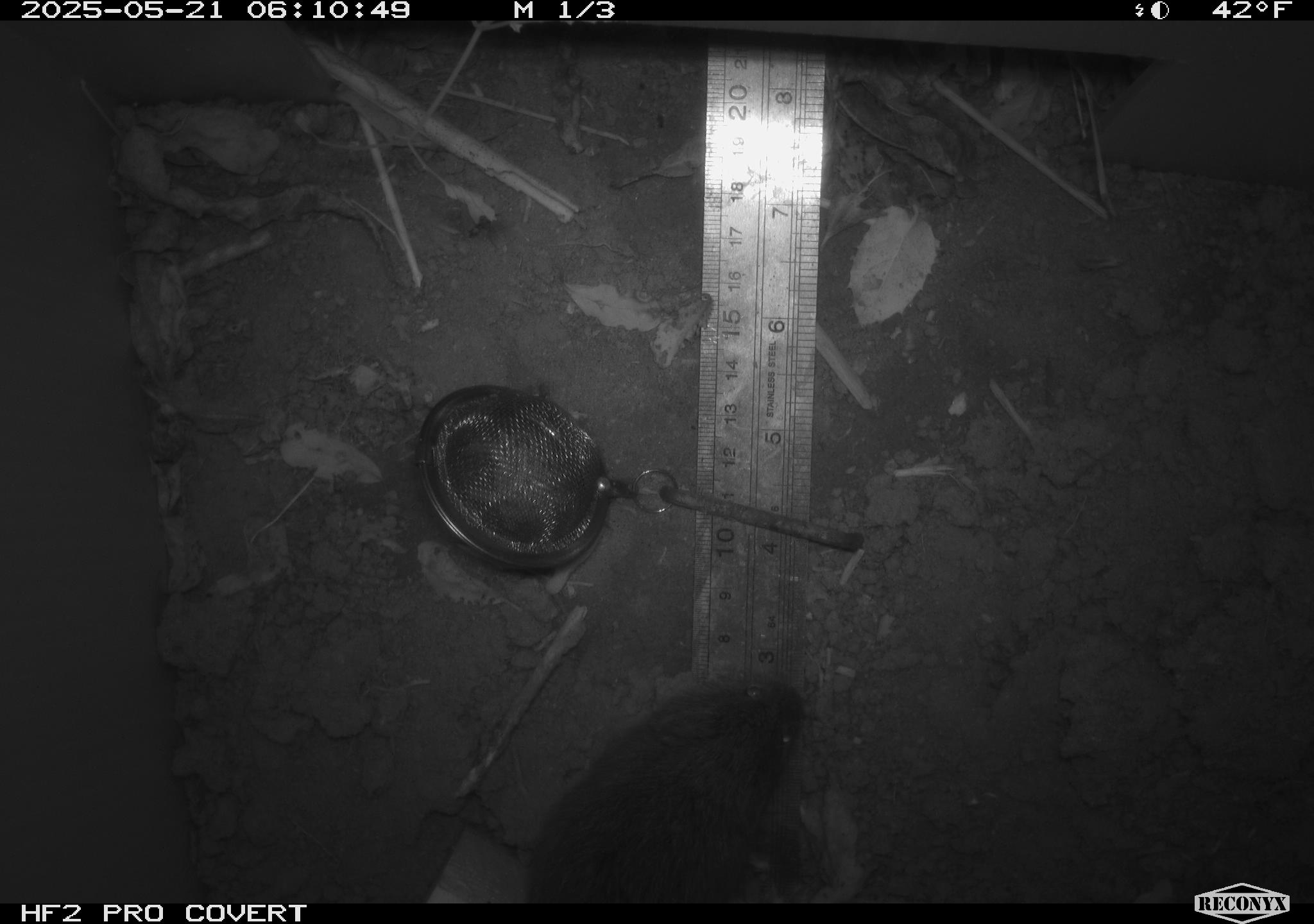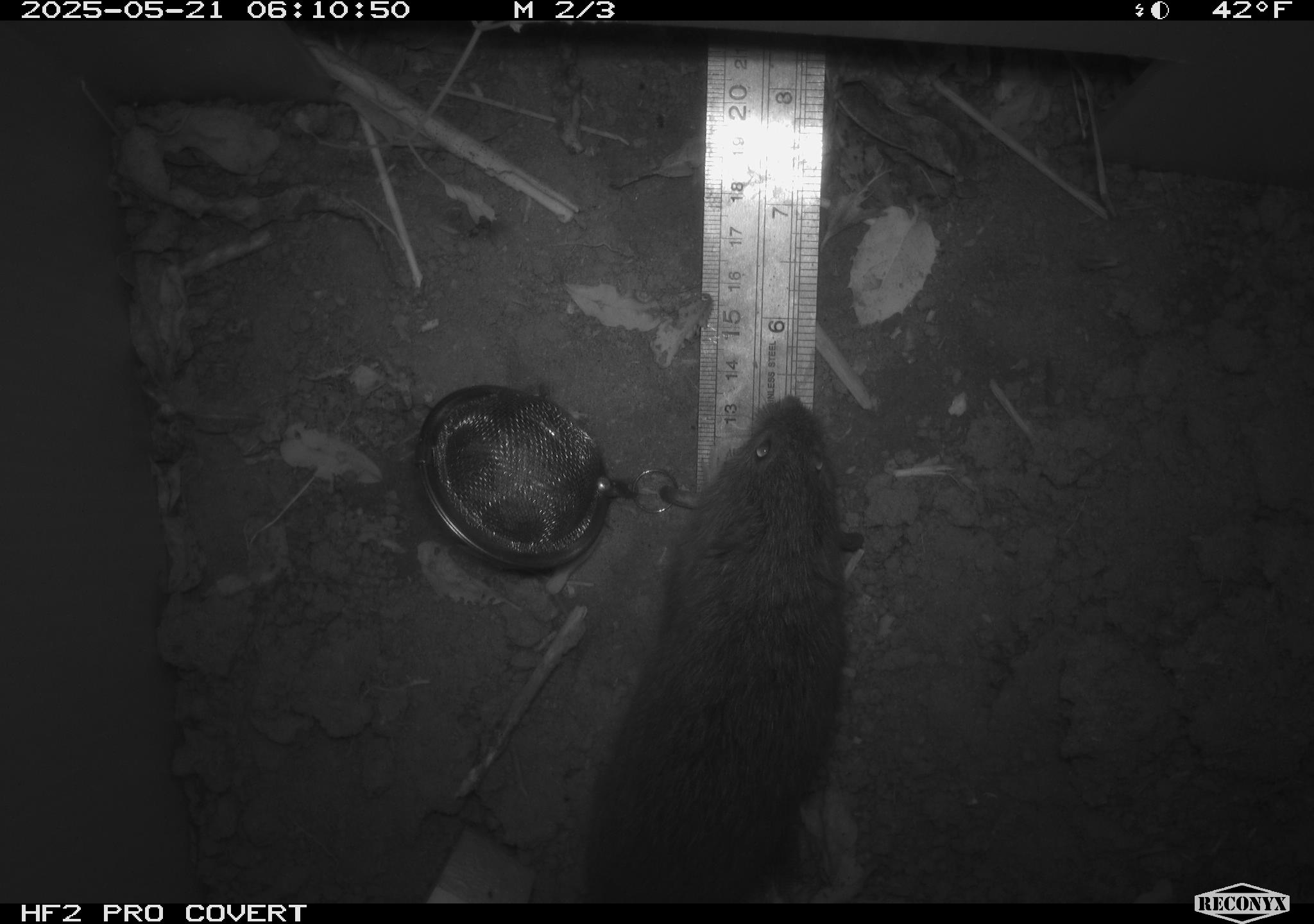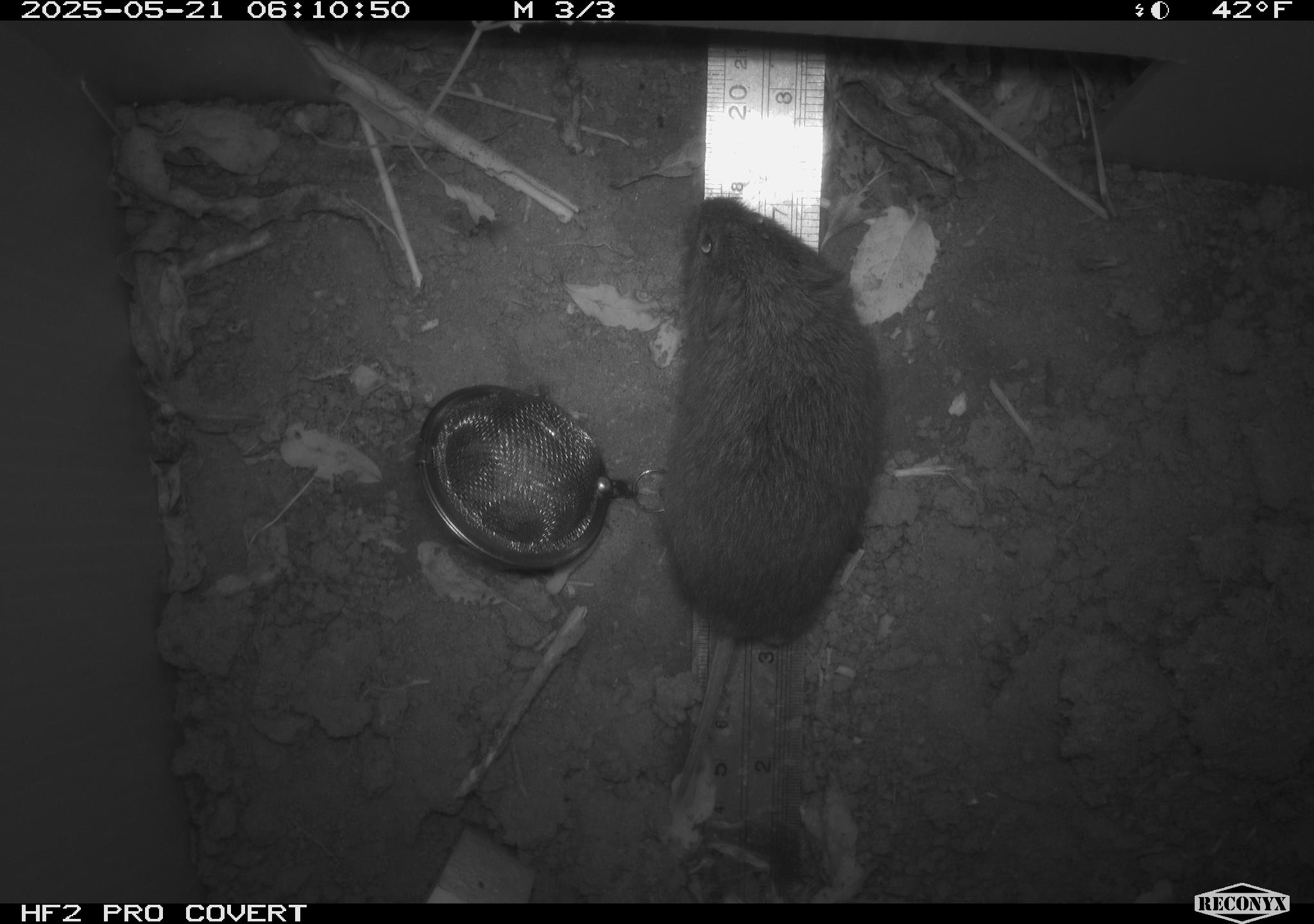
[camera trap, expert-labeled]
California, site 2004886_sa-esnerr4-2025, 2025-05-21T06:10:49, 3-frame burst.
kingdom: Animalia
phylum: Chordata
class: Mammalia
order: Rodentia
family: Cricetidae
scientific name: Arvicolinae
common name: voles, lemmings, and muskrats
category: arvicolinae subfamily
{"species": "arvicolinae subfamily (voles, lemmings, and muskrats) (Arvicolinae)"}